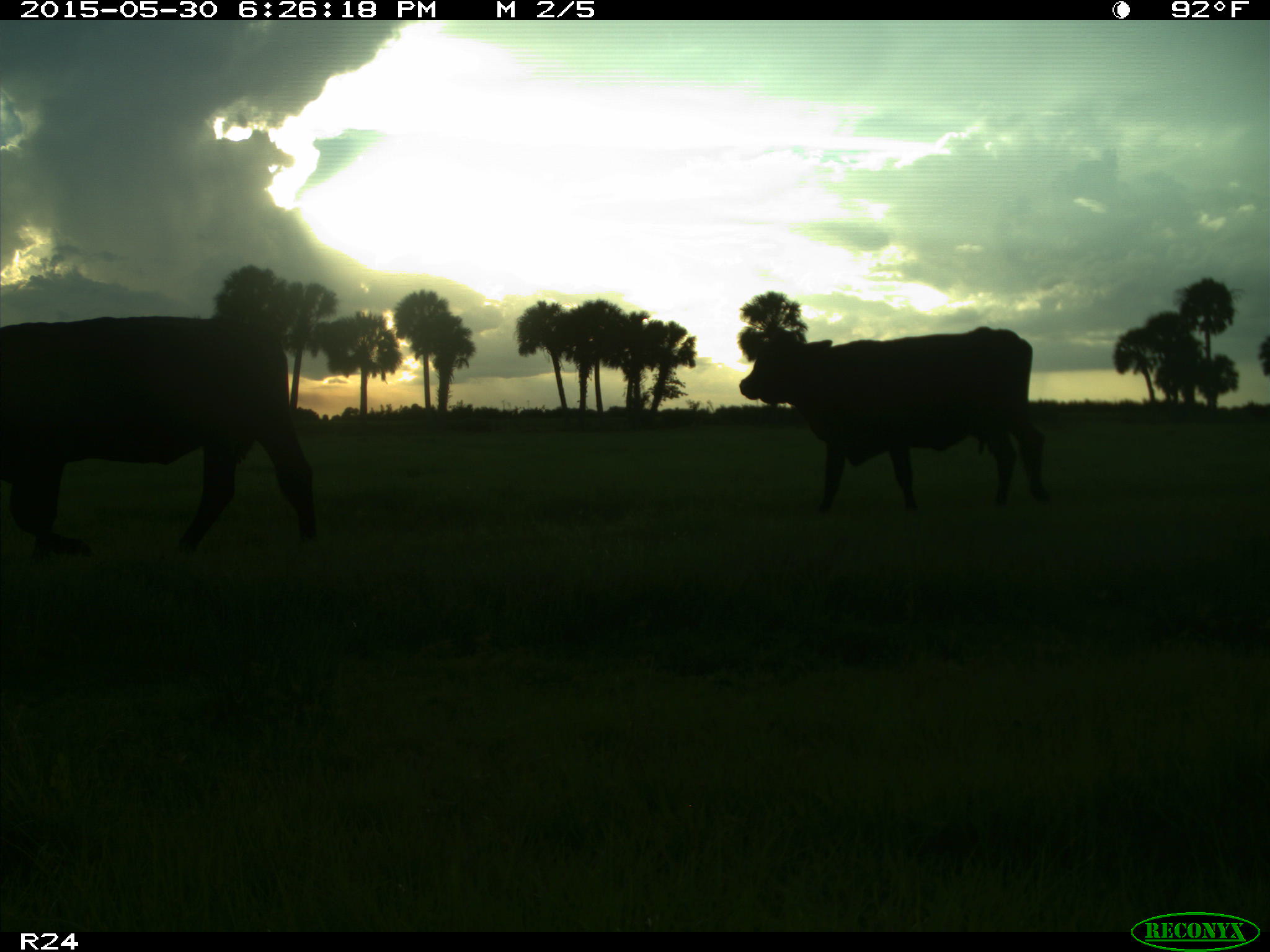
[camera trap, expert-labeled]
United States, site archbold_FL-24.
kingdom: Animalia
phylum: Chordata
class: Mammalia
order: Artiodactyla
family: Bovidae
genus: Bos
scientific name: Bos taurus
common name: domestic cow